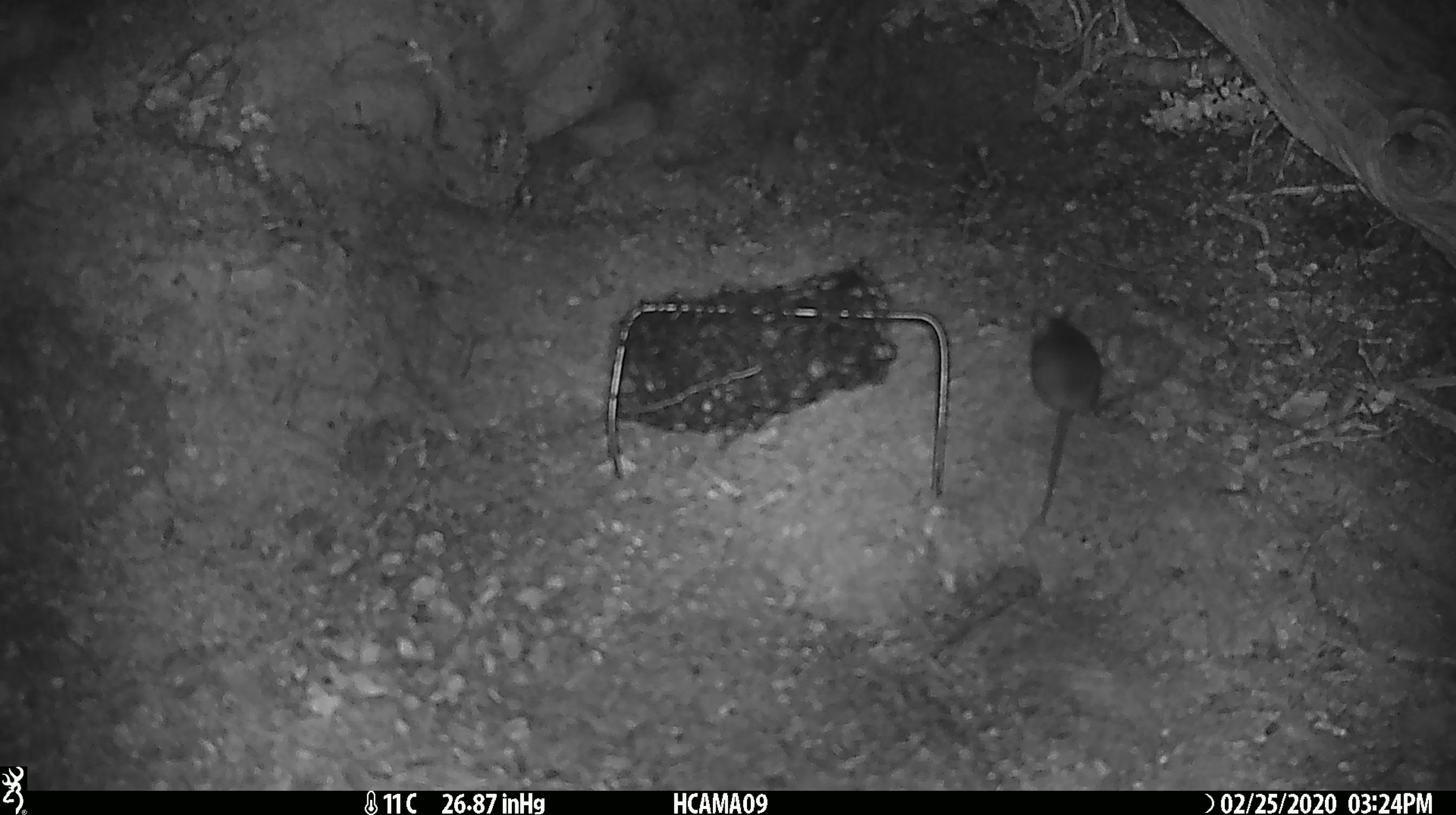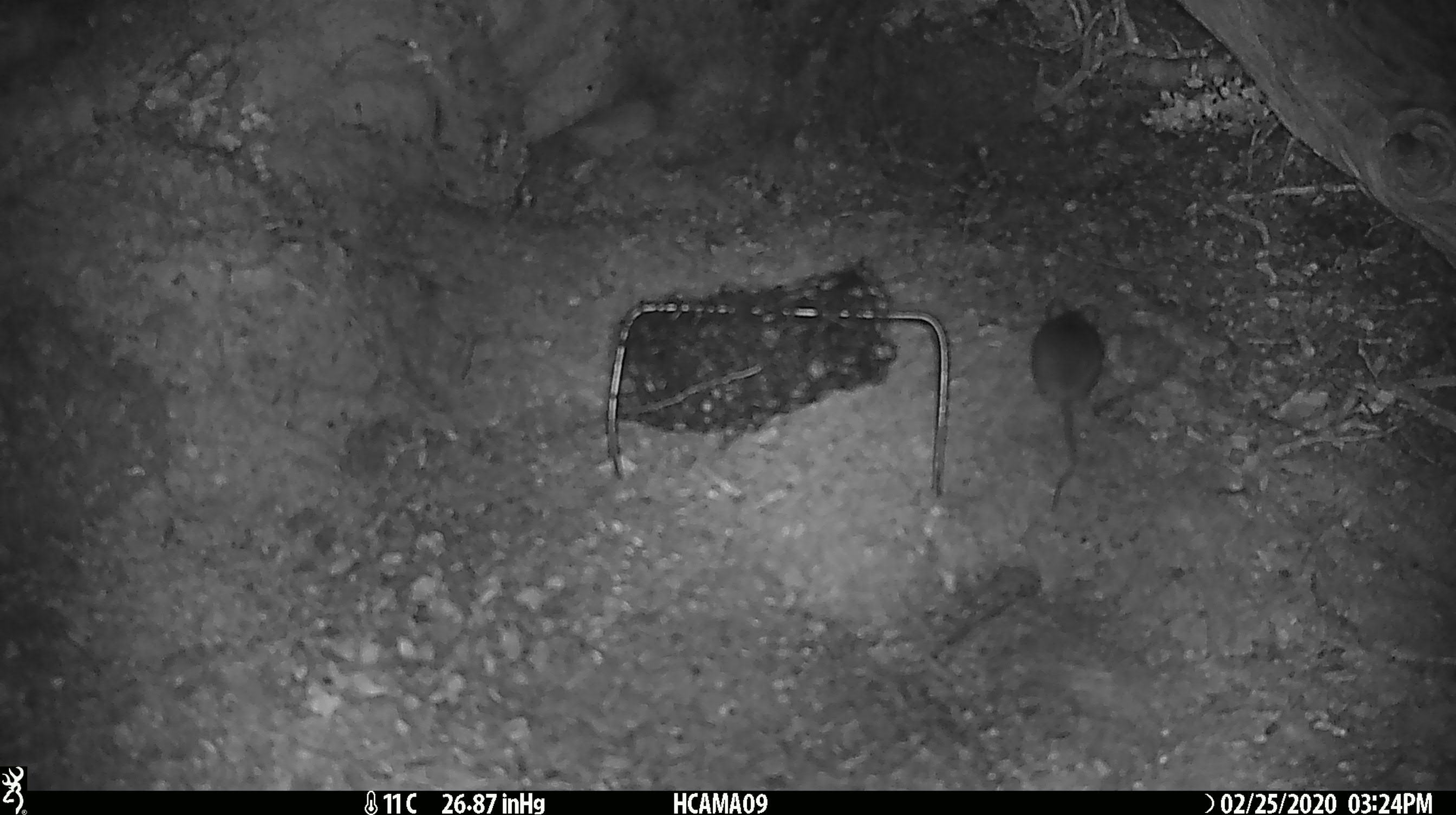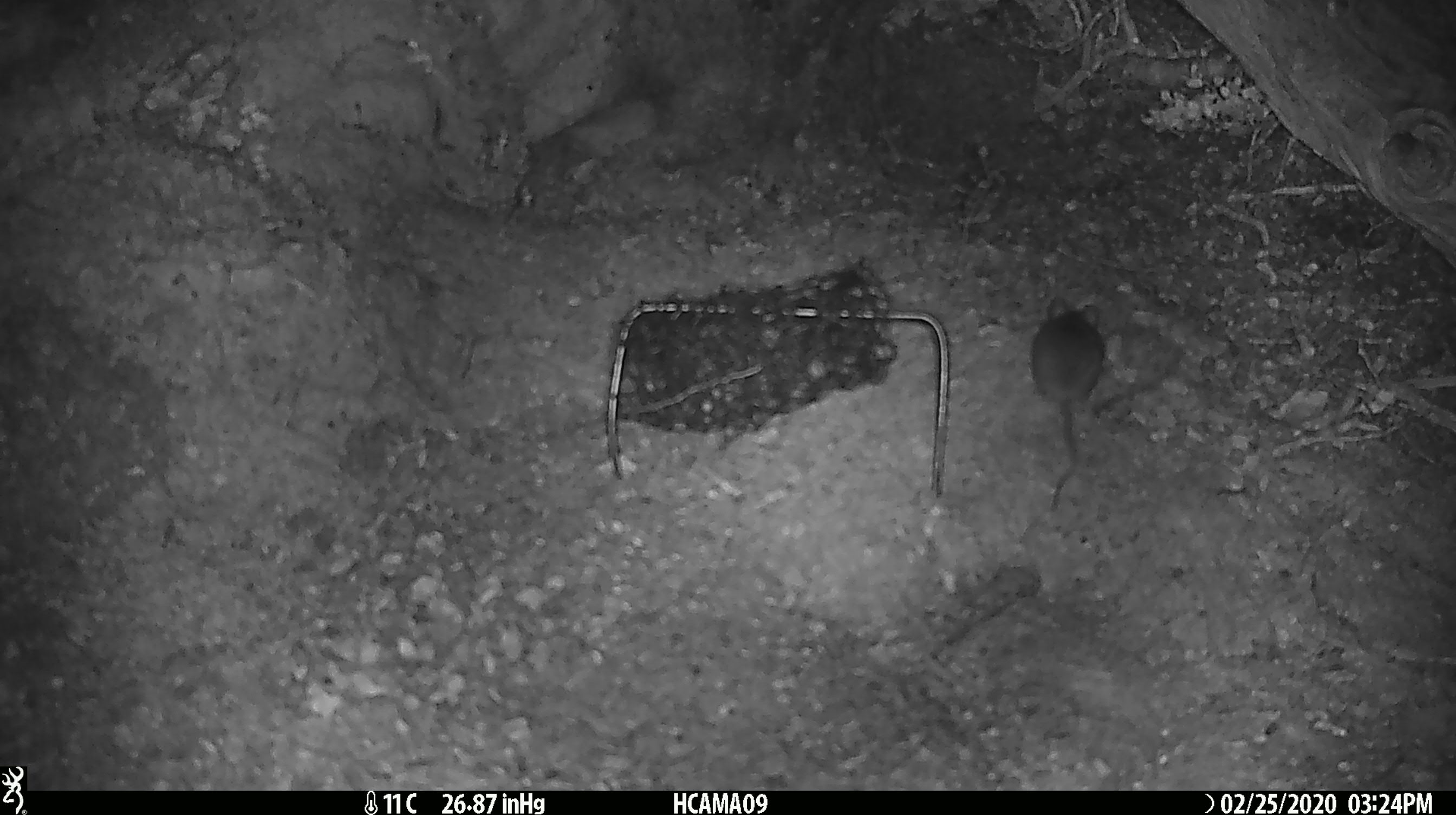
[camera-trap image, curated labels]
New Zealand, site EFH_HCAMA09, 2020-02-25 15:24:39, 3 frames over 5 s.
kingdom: Animalia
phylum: Chordata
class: Mammalia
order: Rodentia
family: Muridae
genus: Mus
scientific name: Mus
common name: mouse